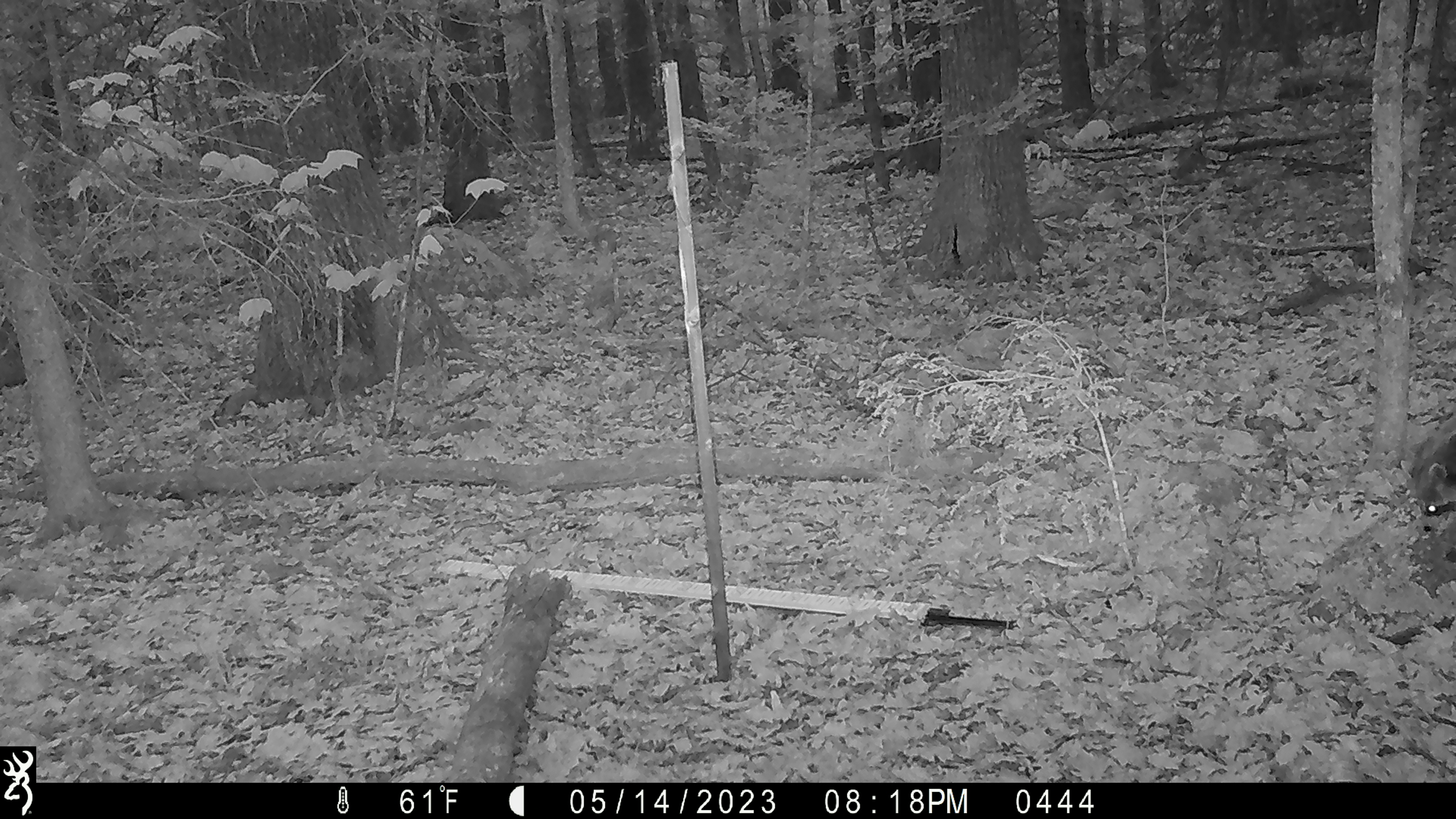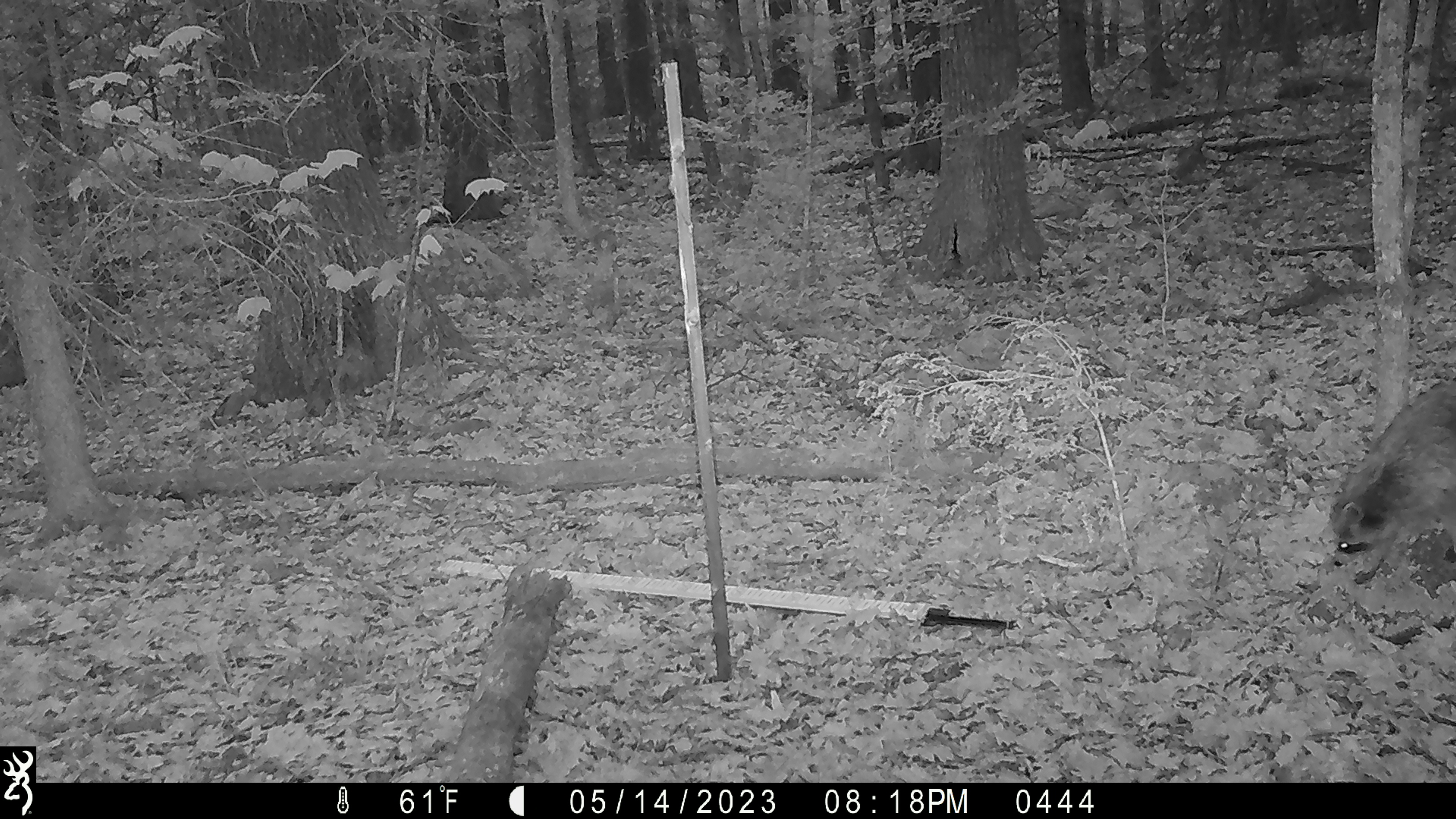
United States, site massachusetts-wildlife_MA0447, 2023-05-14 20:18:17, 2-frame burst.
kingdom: Animalia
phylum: Chordata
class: Mammalia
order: Carnivora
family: Procyonidae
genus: Procyon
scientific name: Procyon lotor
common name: raccoon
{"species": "raccoon (Procyon lotor)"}